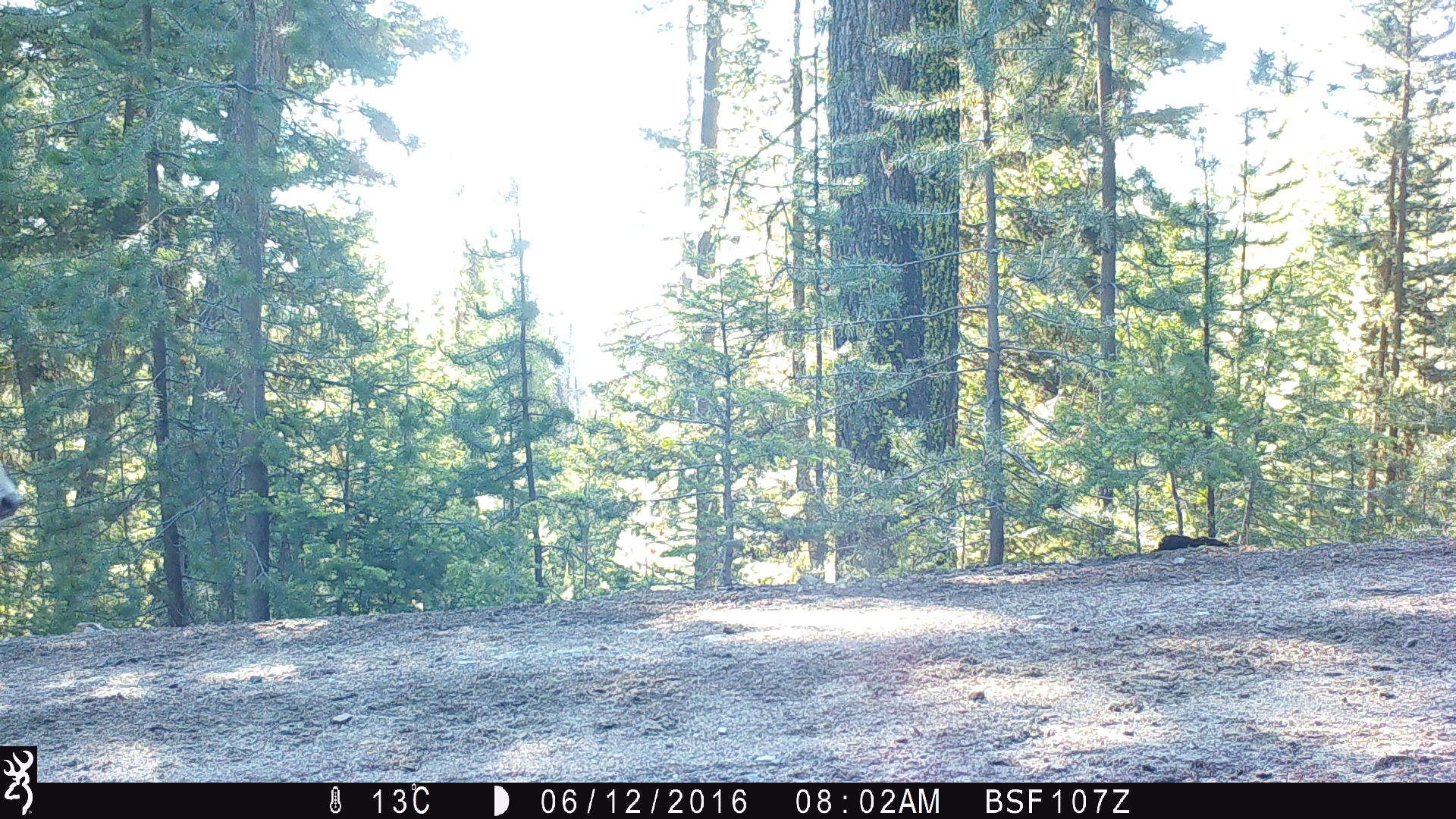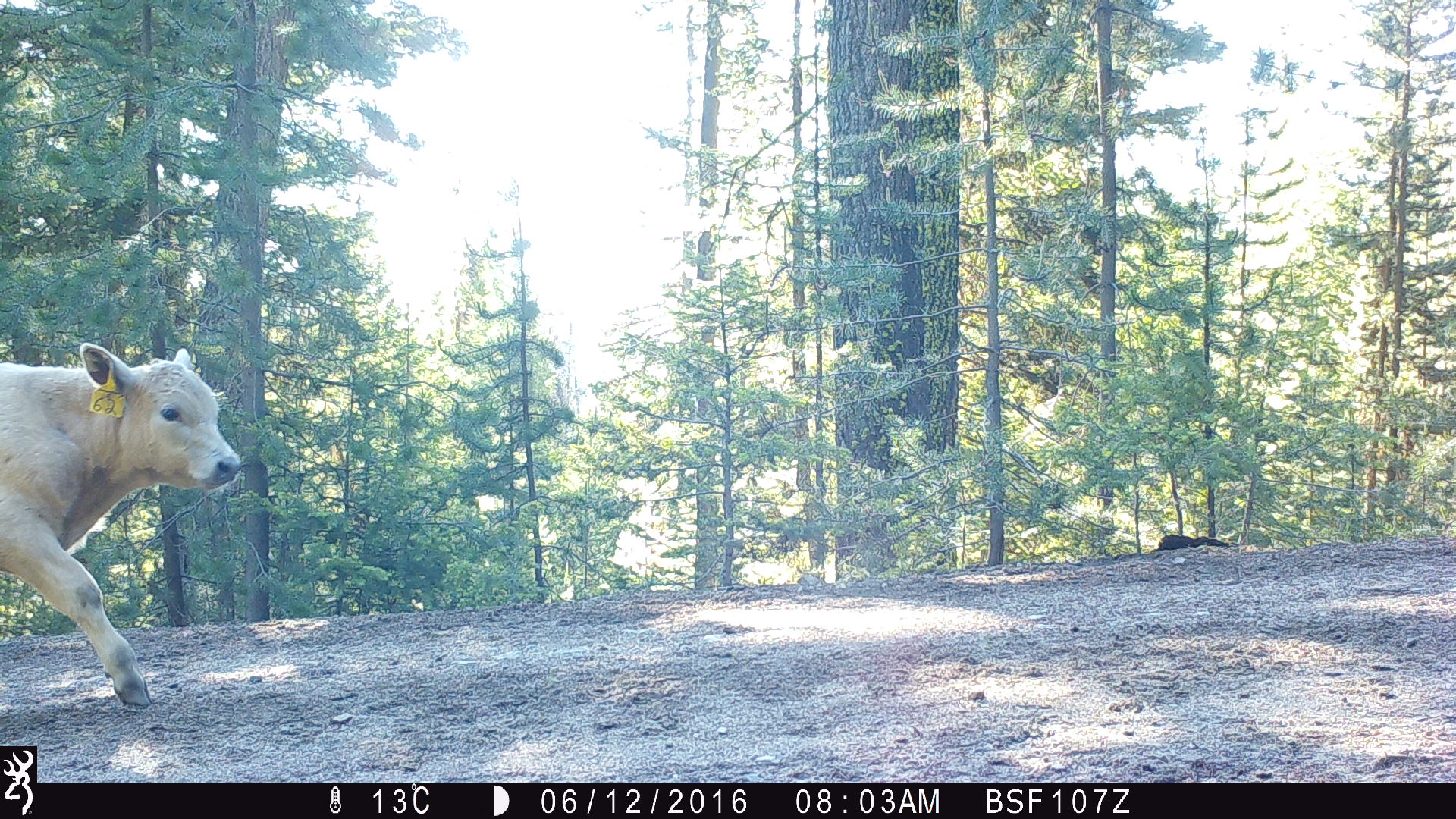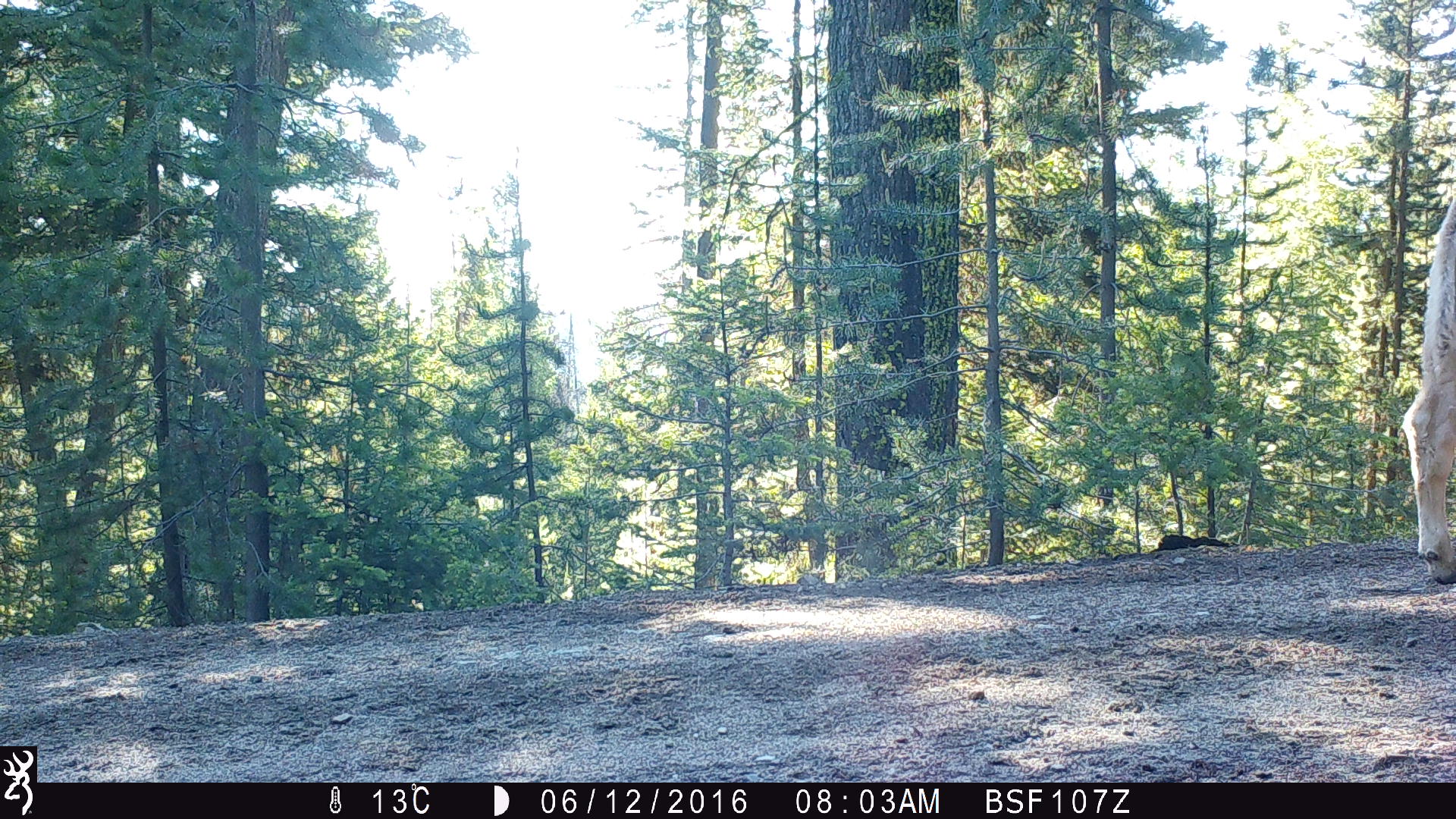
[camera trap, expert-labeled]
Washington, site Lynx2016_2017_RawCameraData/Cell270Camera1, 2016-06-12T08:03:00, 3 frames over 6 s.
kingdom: Animalia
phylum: Chordata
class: Mammalia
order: Artiodactyla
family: Bovidae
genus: Bos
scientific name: Bos taurus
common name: domestic cattle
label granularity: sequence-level